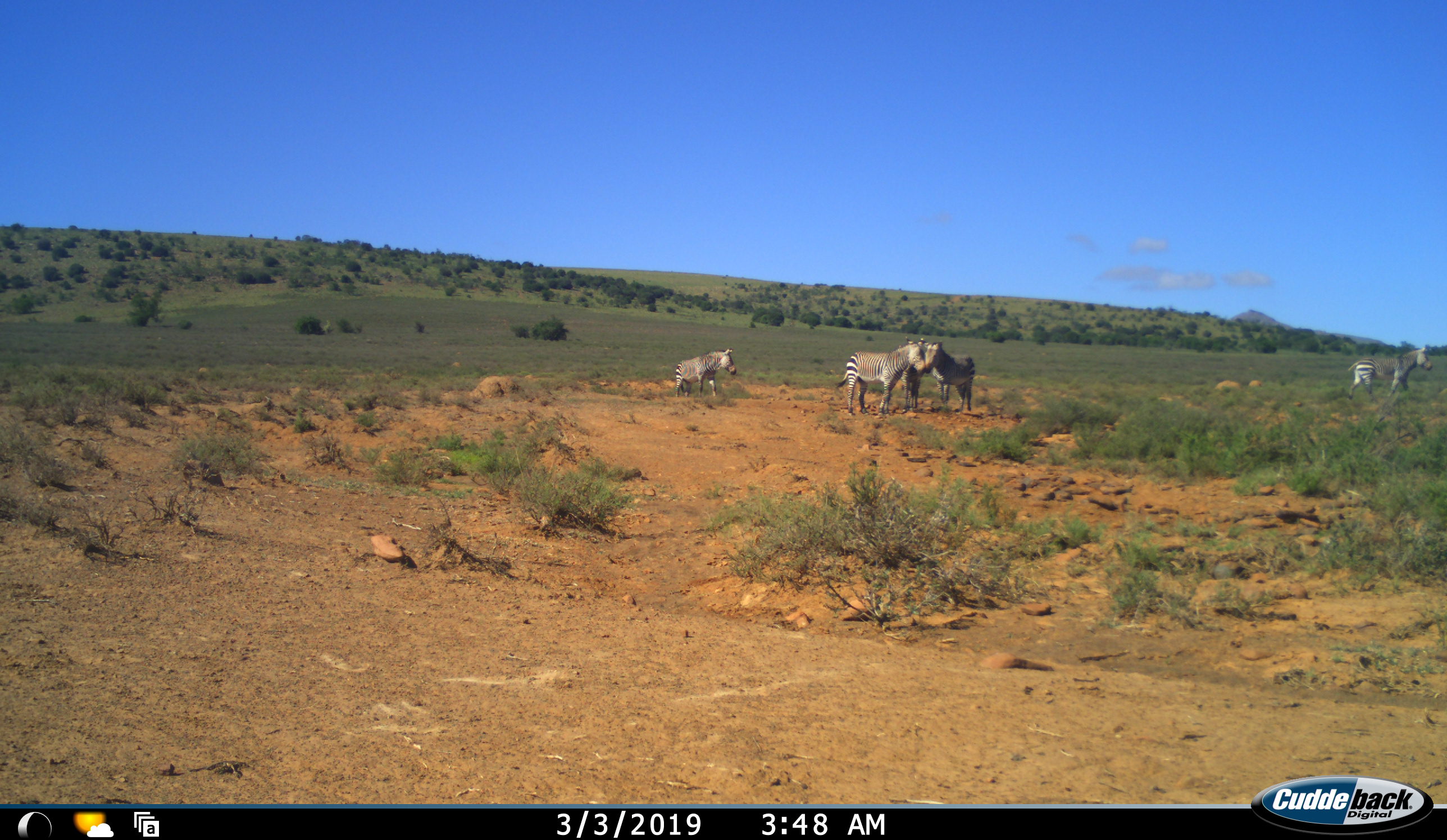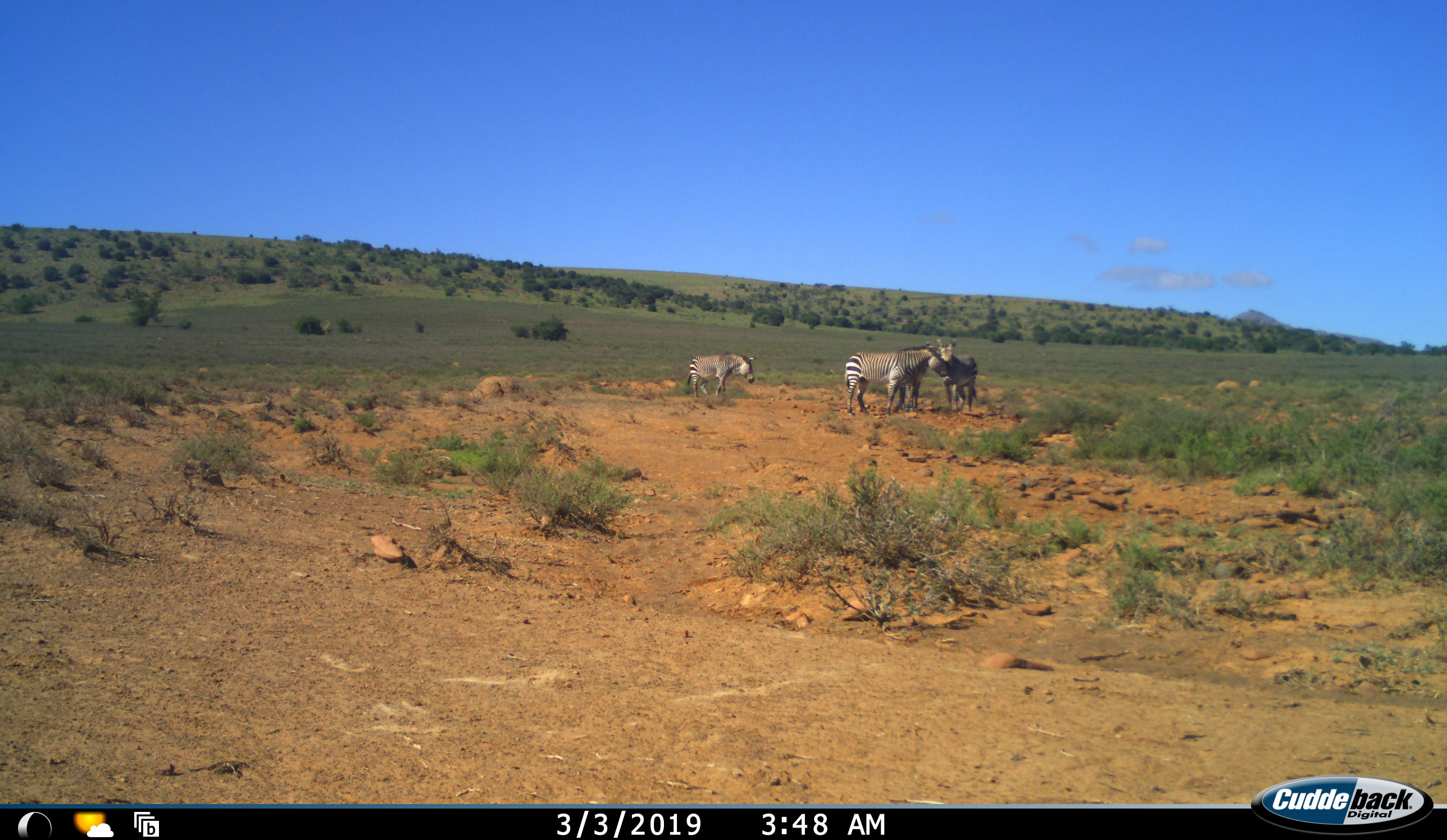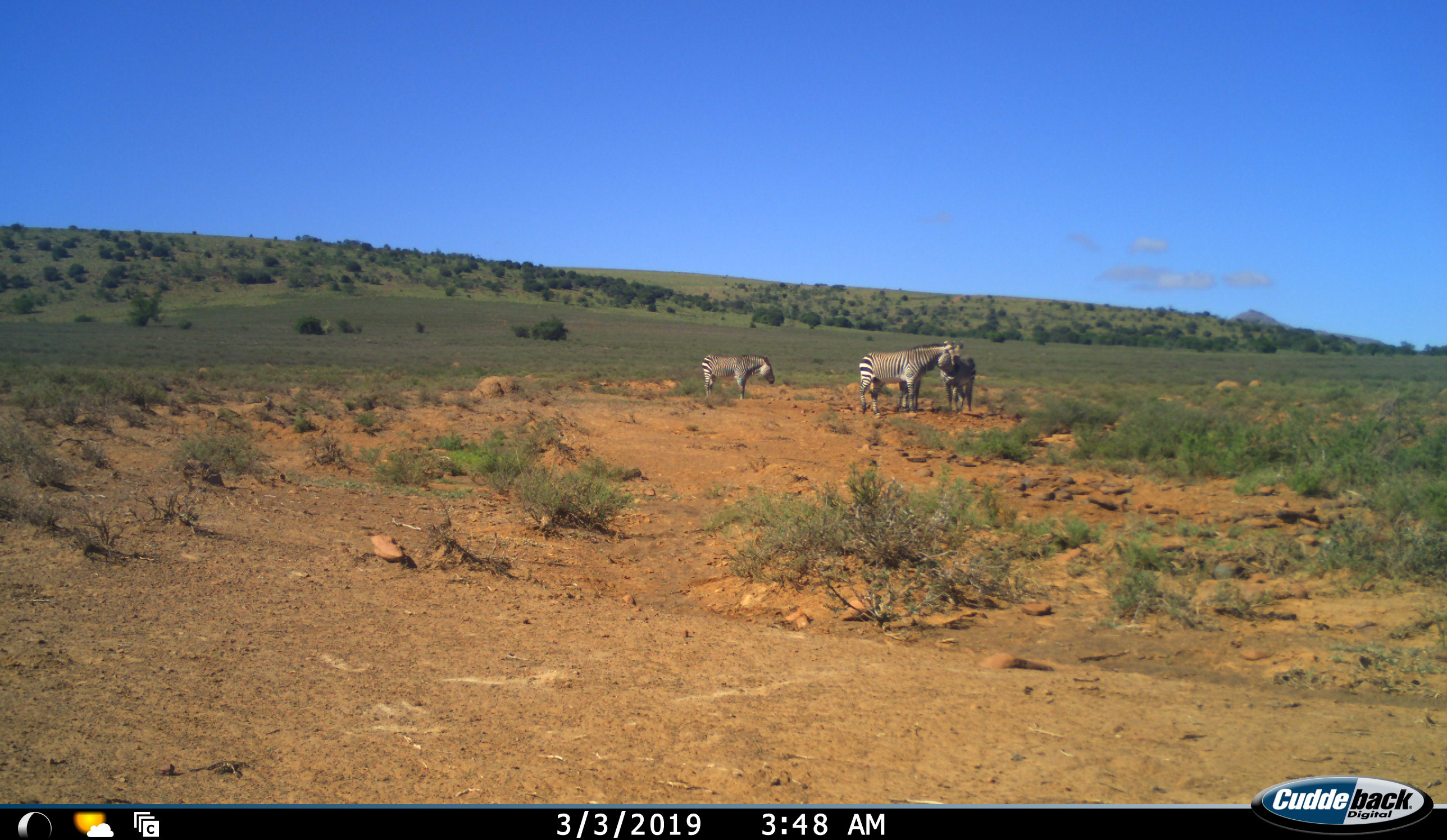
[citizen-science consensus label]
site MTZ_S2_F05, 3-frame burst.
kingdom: Animalia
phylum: Chordata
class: Mammalia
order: Perissodactyla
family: Equidae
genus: Equus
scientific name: Equus zebra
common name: mountain zebra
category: zebramountain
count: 4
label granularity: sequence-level